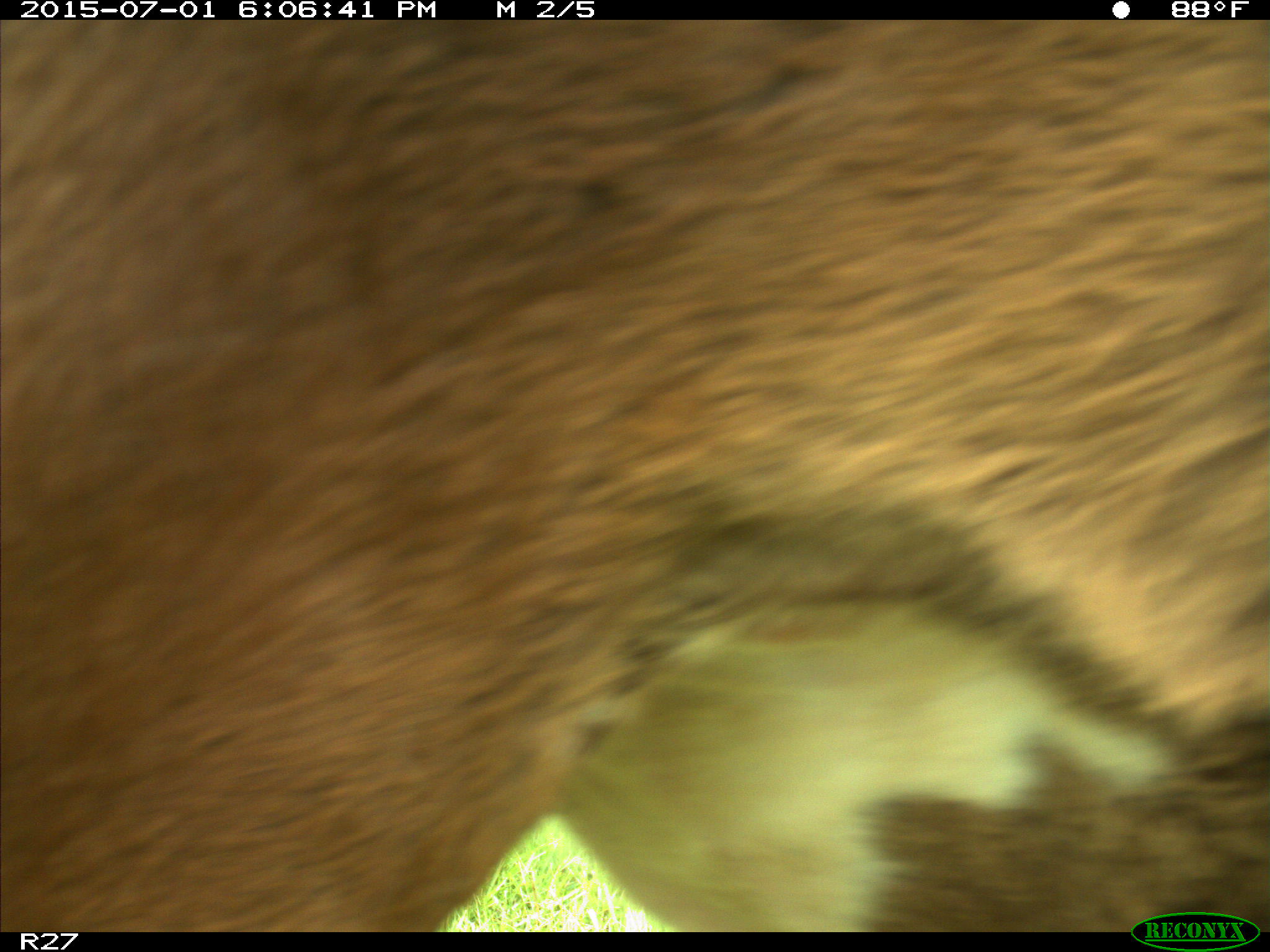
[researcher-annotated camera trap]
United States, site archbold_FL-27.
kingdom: Animalia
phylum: Chordata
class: Mammalia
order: Artiodactyla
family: Bovidae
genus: Bos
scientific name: Bos taurus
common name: domestic cow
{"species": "Bos taurus (domestic cow)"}